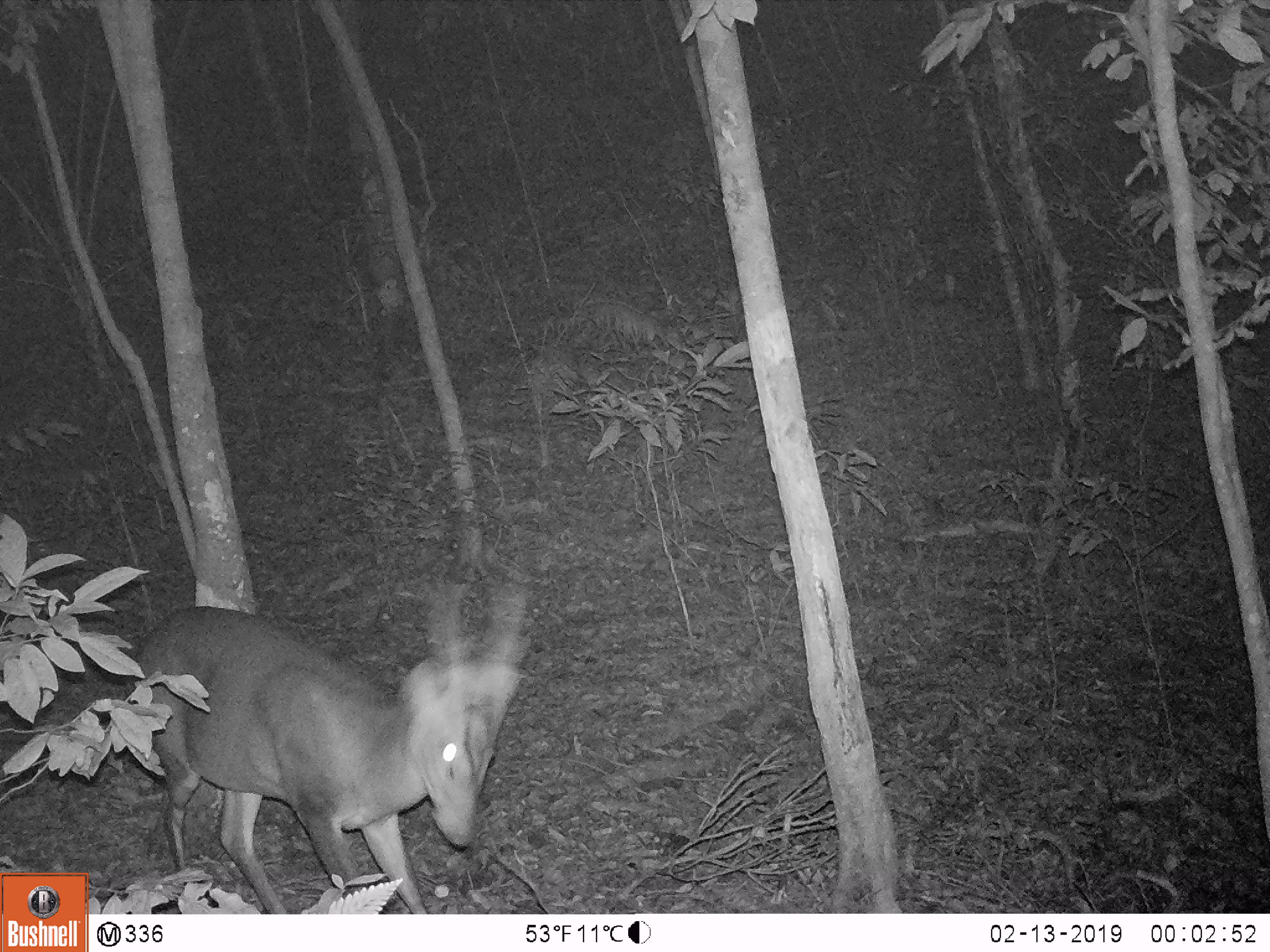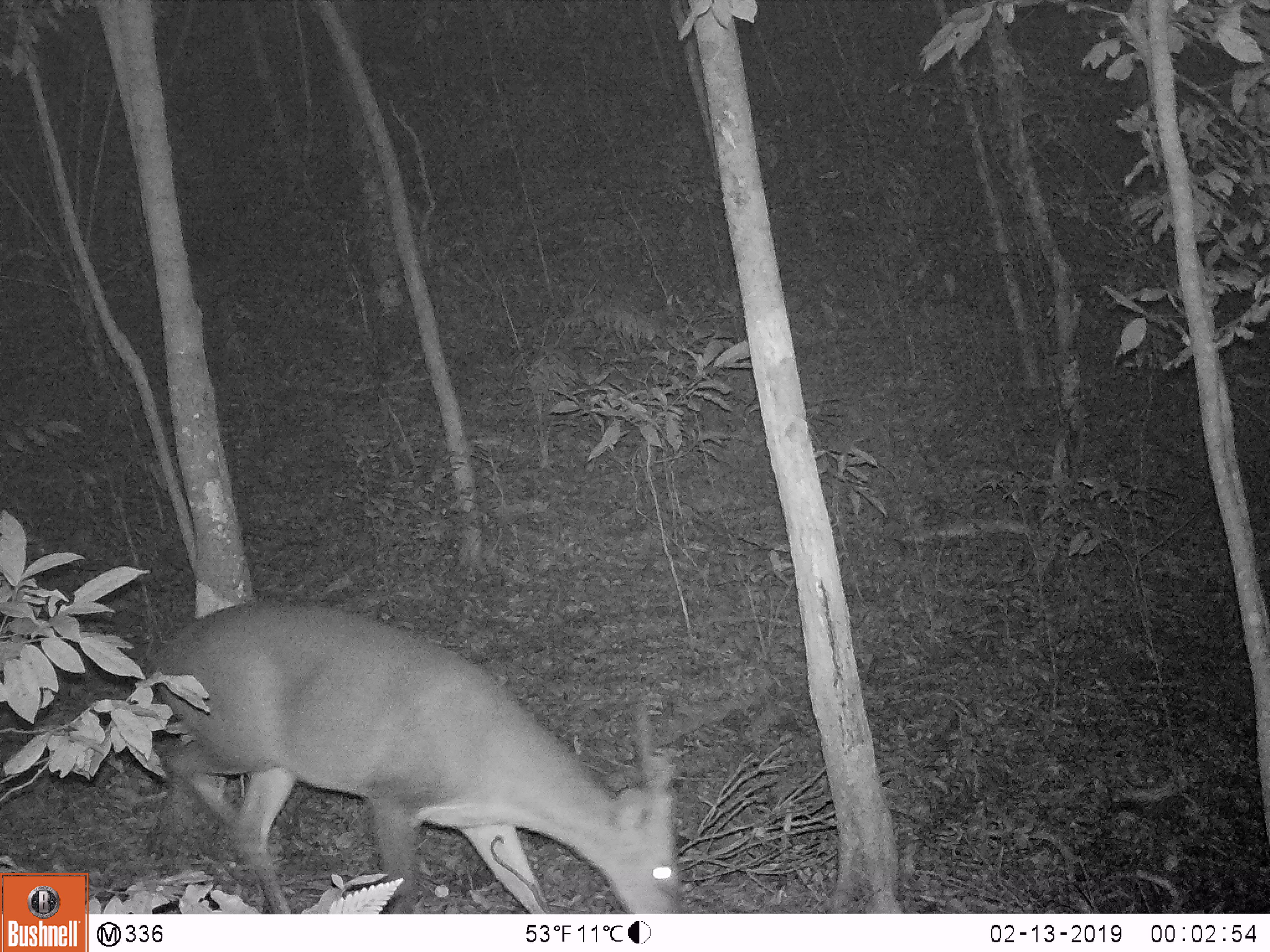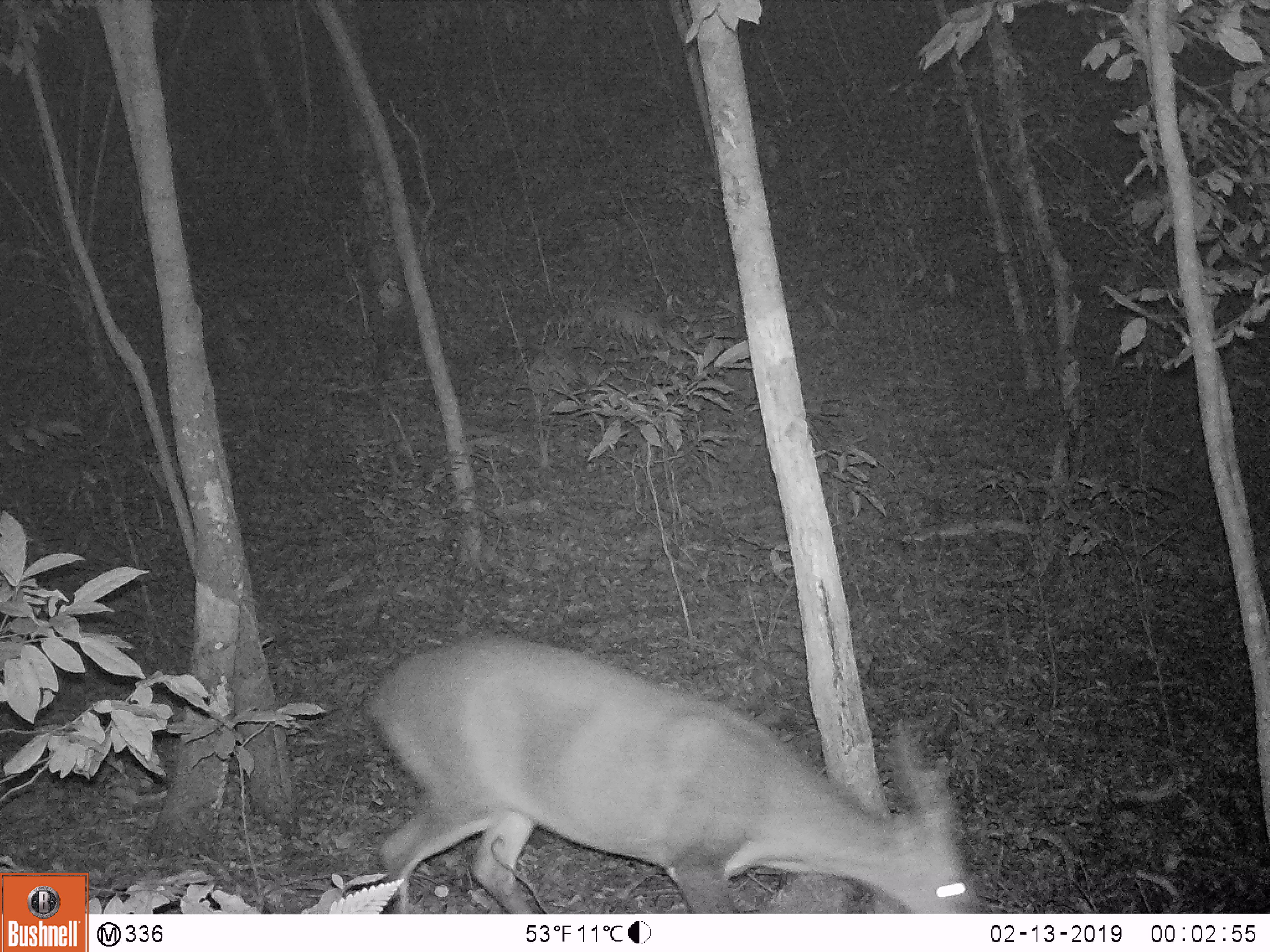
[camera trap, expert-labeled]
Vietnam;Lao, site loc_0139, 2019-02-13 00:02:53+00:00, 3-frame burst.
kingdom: Animalia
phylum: Chordata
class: Mammalia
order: Artiodactyla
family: Cervidae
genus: Muntiacus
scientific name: Muntiacus vuquangensis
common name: large-antlered muntjac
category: large antlered muntjac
Large antlered muntjac (large-antlered muntjac) (Muntiacus vuquangensis). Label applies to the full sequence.